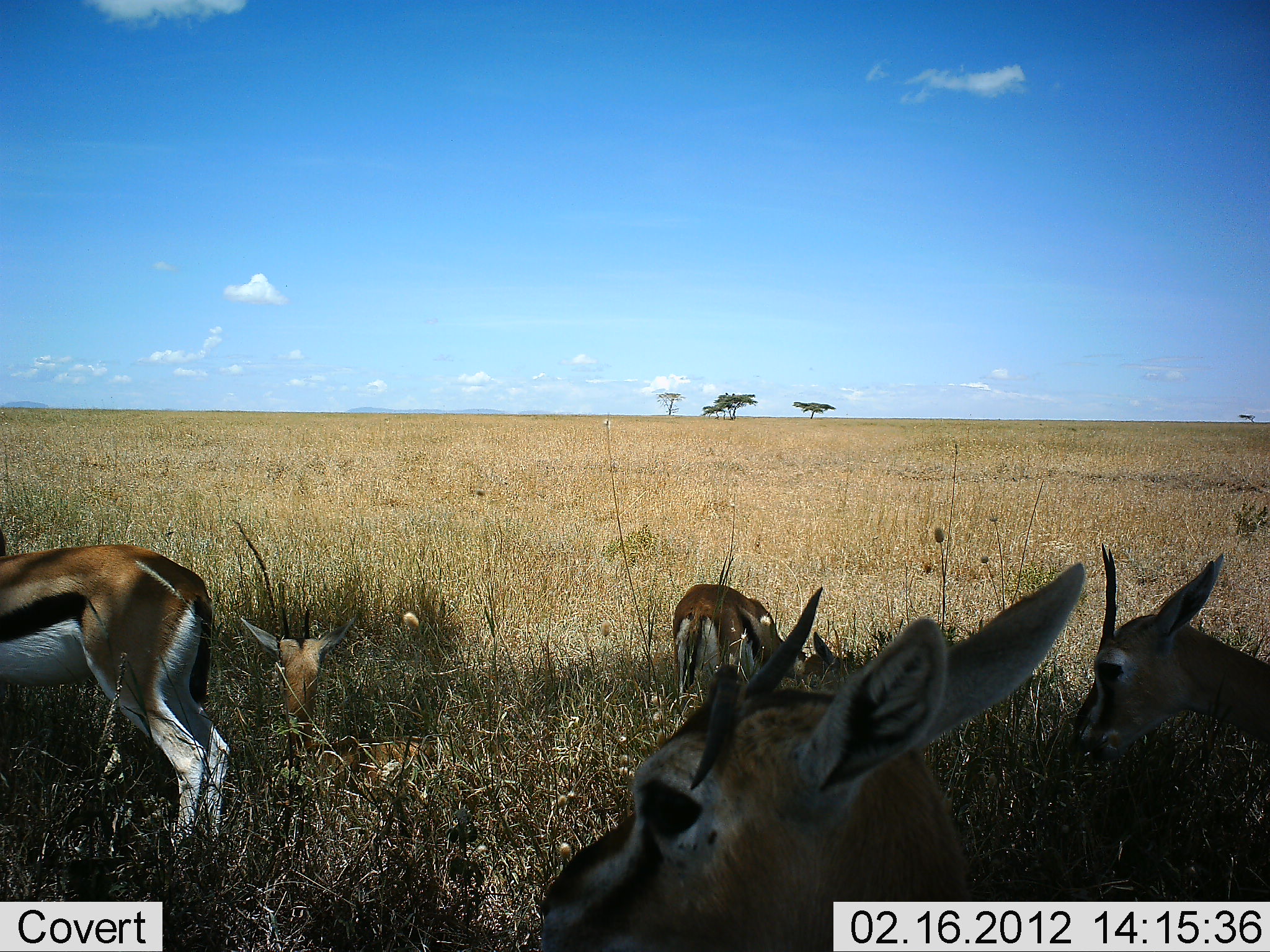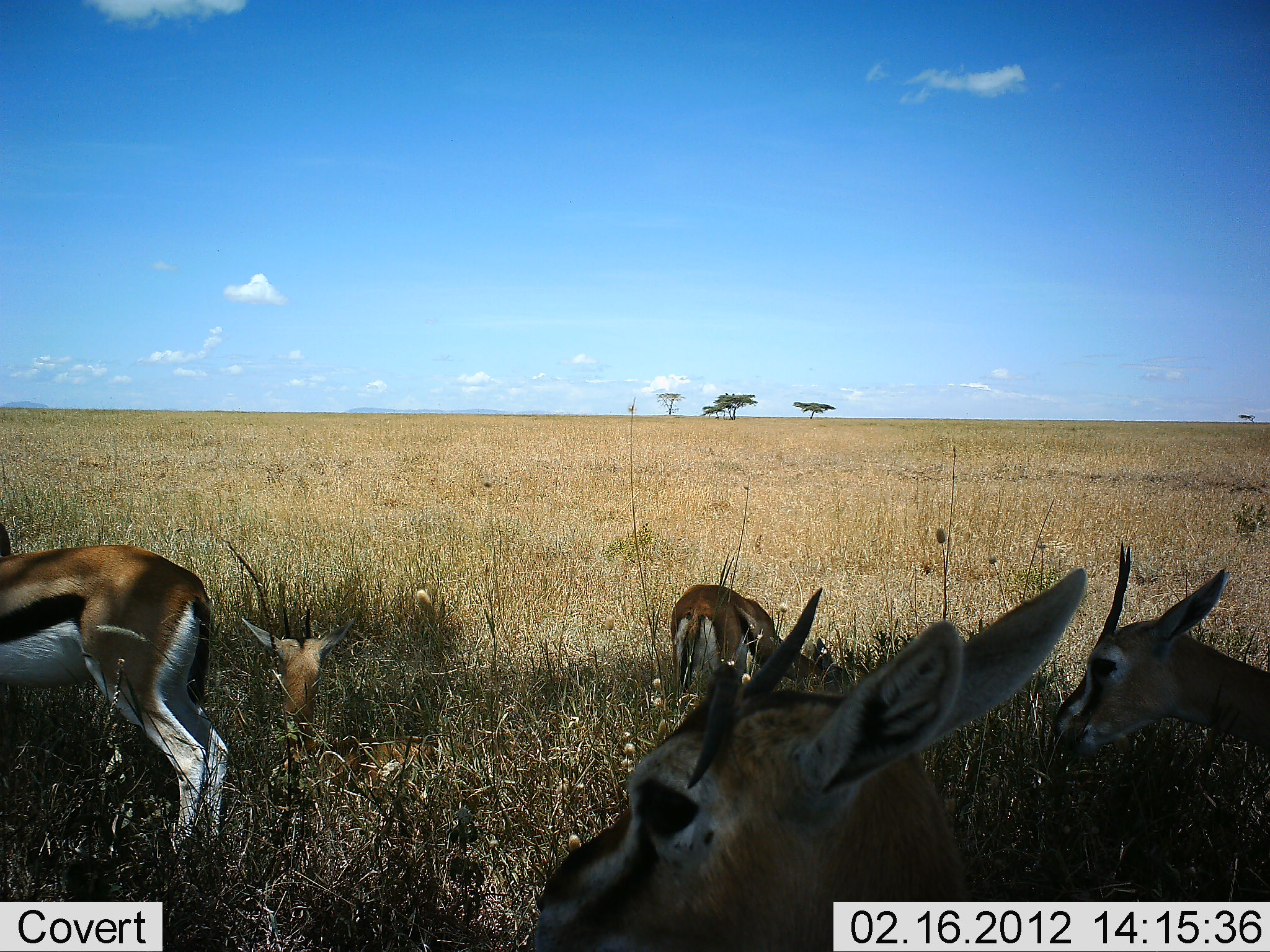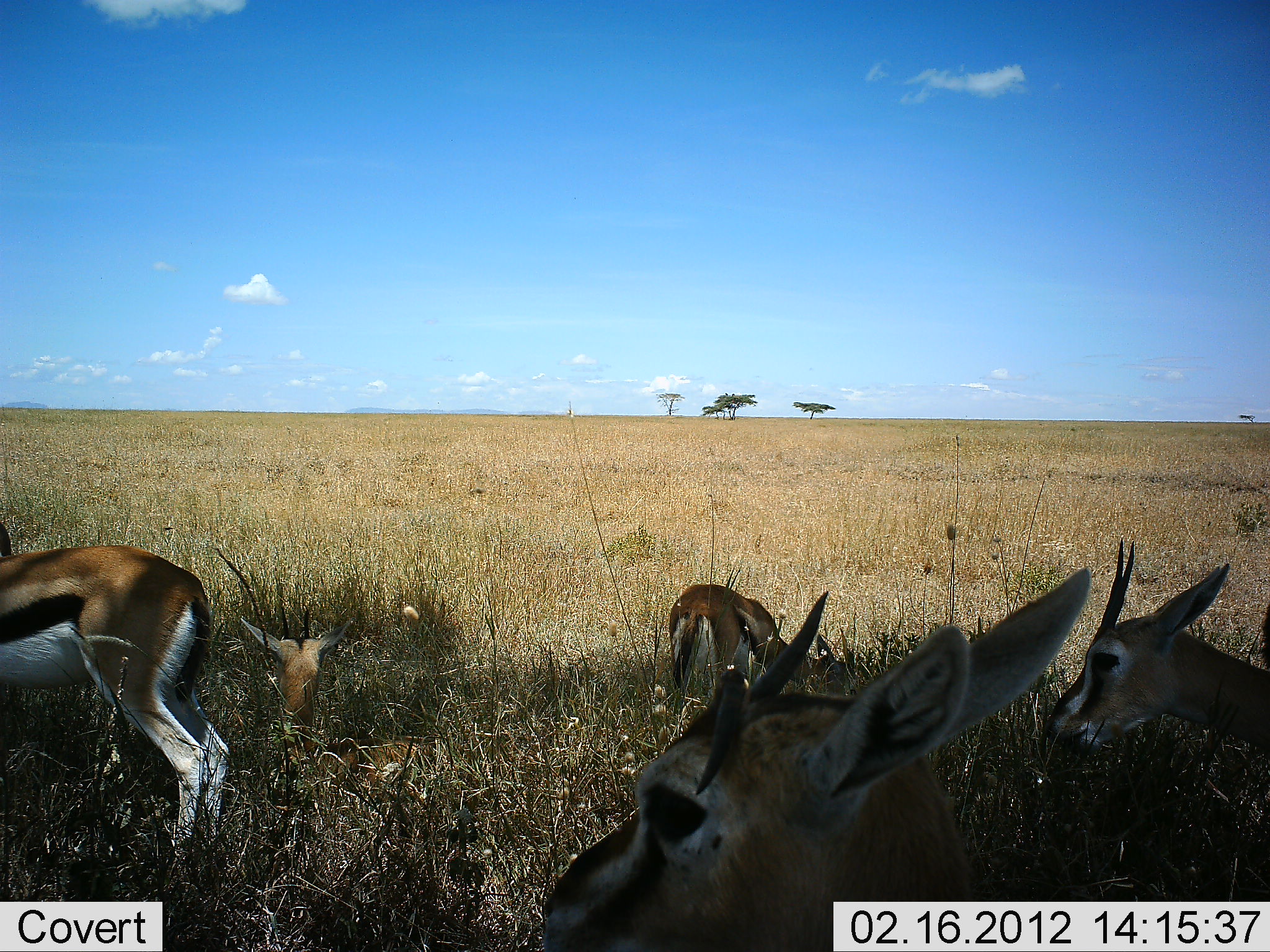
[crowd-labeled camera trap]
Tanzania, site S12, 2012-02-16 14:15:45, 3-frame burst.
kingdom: Animalia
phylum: Chordata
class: Mammalia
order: Artiodactyla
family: Bovidae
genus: Eudorcas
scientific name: Eudorcas thomsonii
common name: thomson's gazelle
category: gazellethomsons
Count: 5.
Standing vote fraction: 77%.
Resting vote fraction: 83%.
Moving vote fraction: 3%.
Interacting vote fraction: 0%.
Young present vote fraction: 10%.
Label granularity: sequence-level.